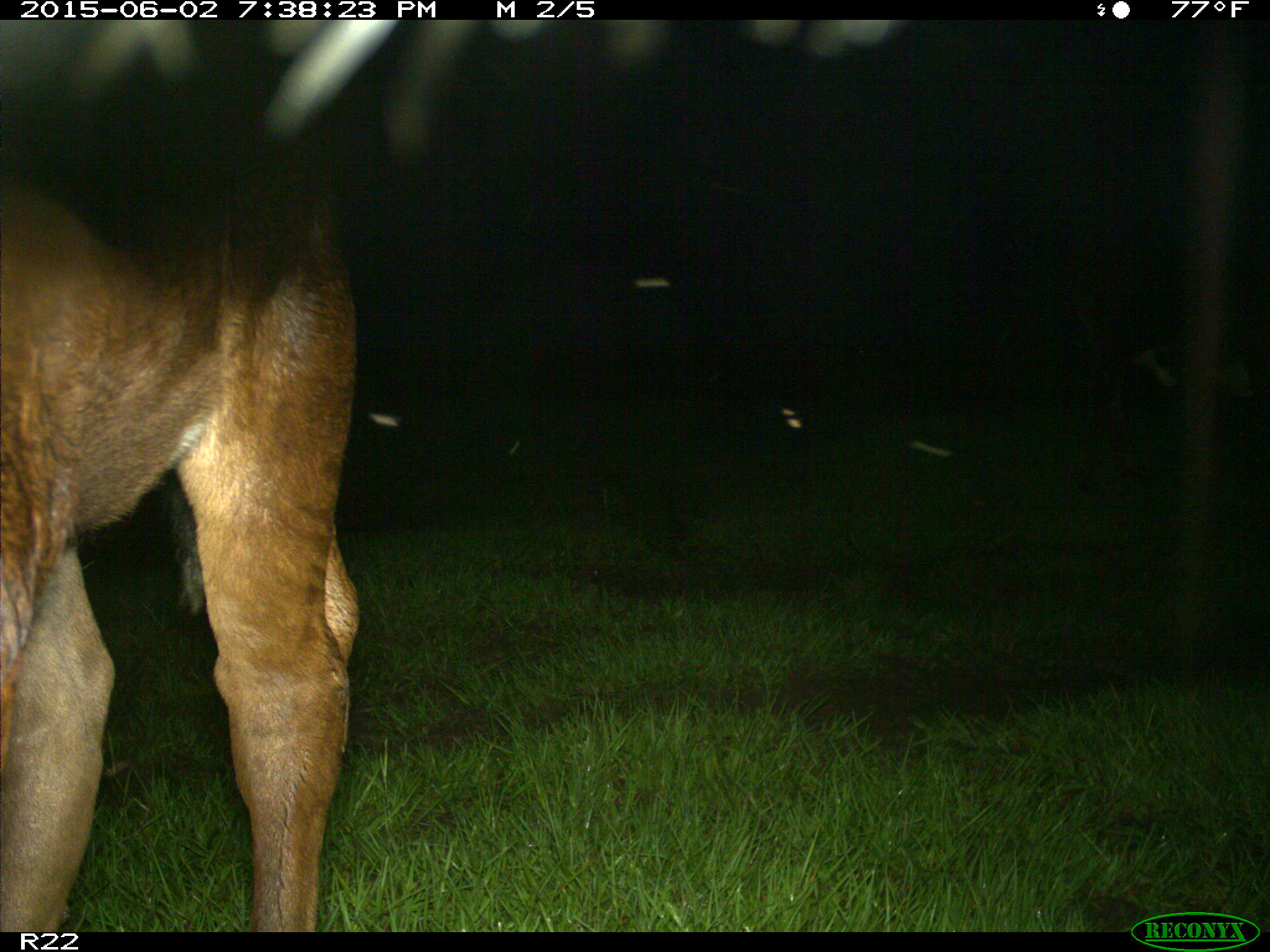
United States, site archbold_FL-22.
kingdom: Animalia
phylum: Chordata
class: Mammalia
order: Artiodactyla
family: Bovidae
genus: Bos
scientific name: Bos taurus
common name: domestic cow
Bos taurus (domestic cow).